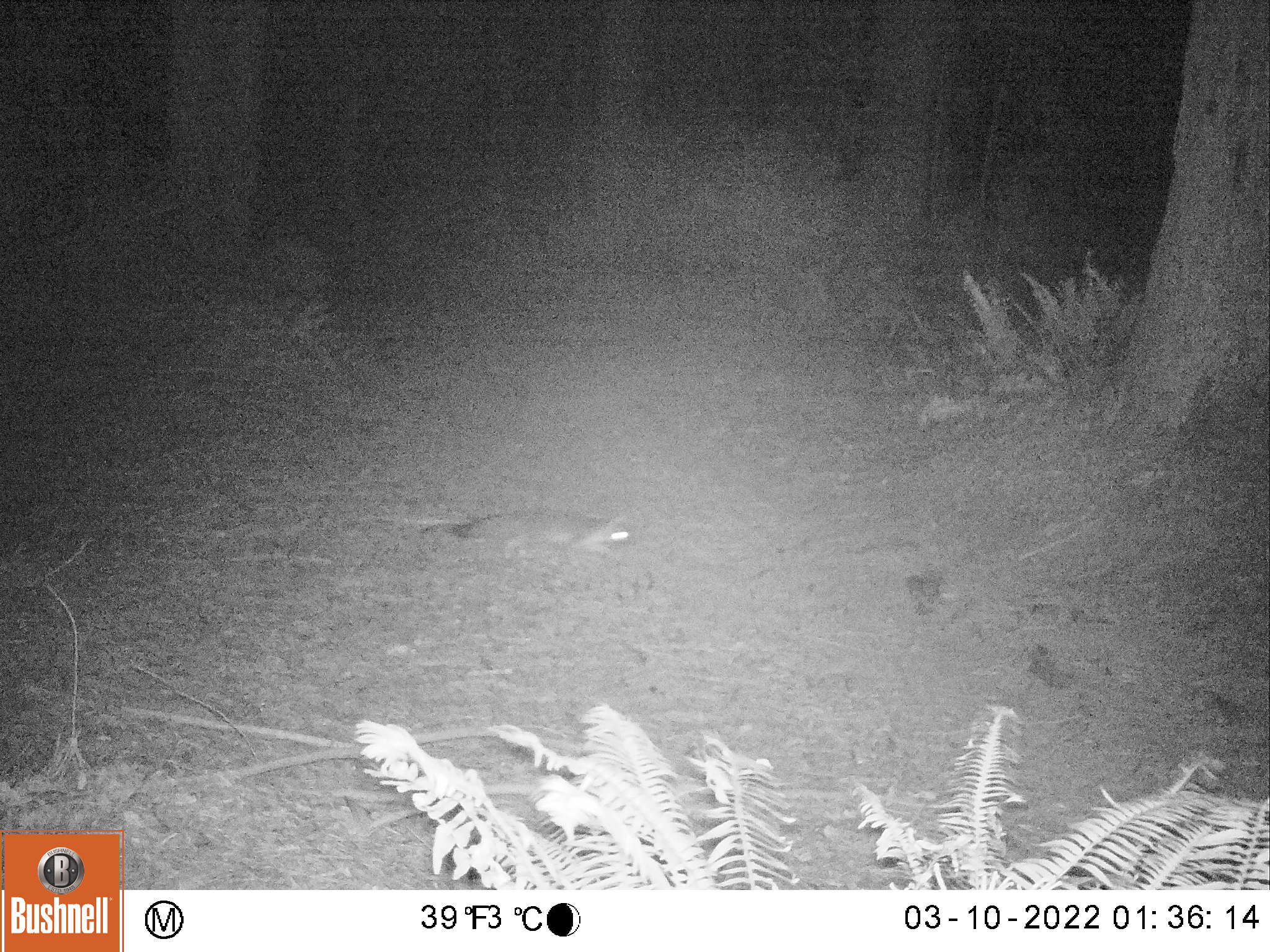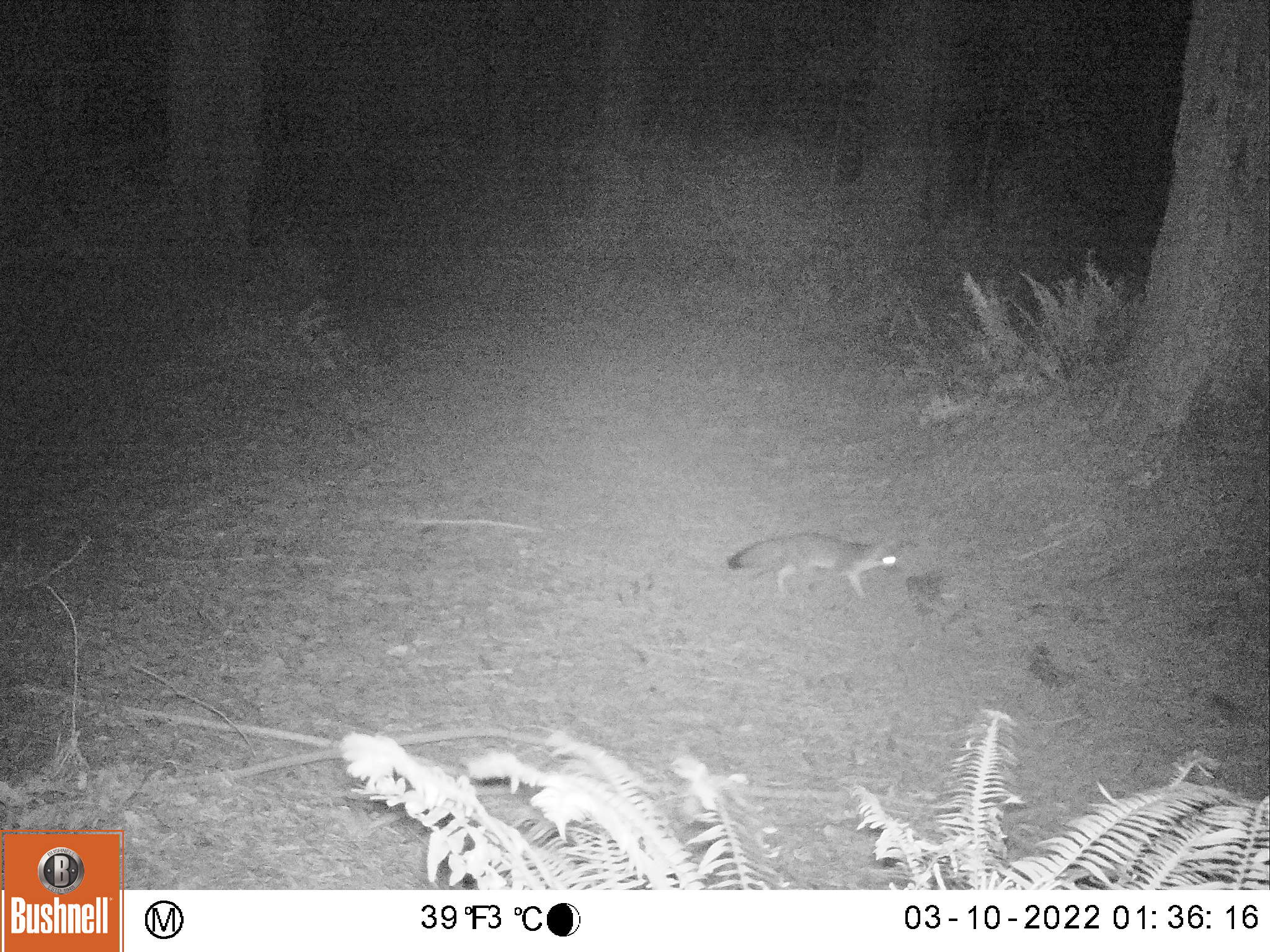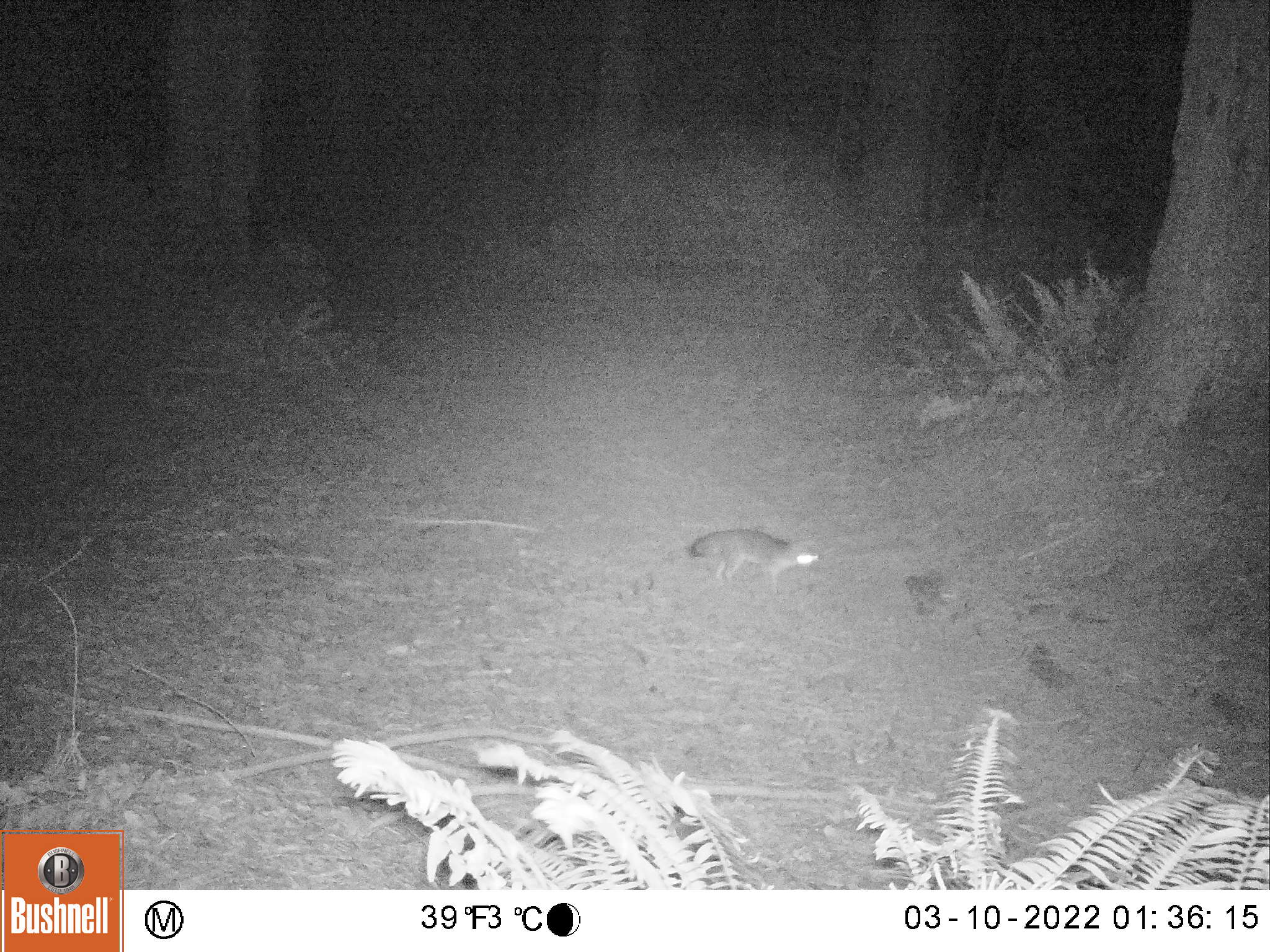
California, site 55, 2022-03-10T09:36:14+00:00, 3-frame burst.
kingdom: Animalia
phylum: Chordata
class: Mammalia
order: Carnivora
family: Canidae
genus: Urocyon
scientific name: Urocyon cinereoargenteus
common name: gray fox